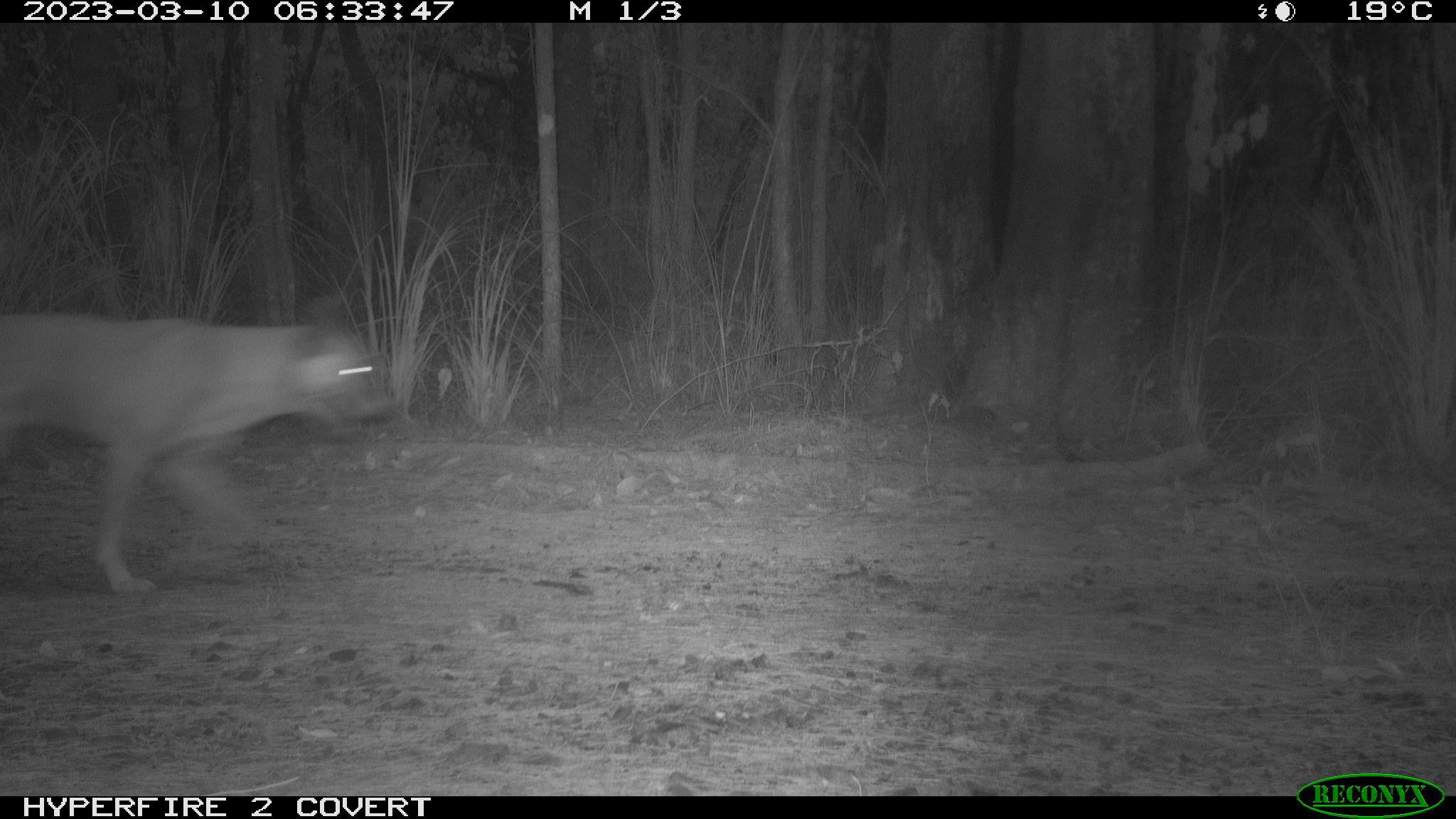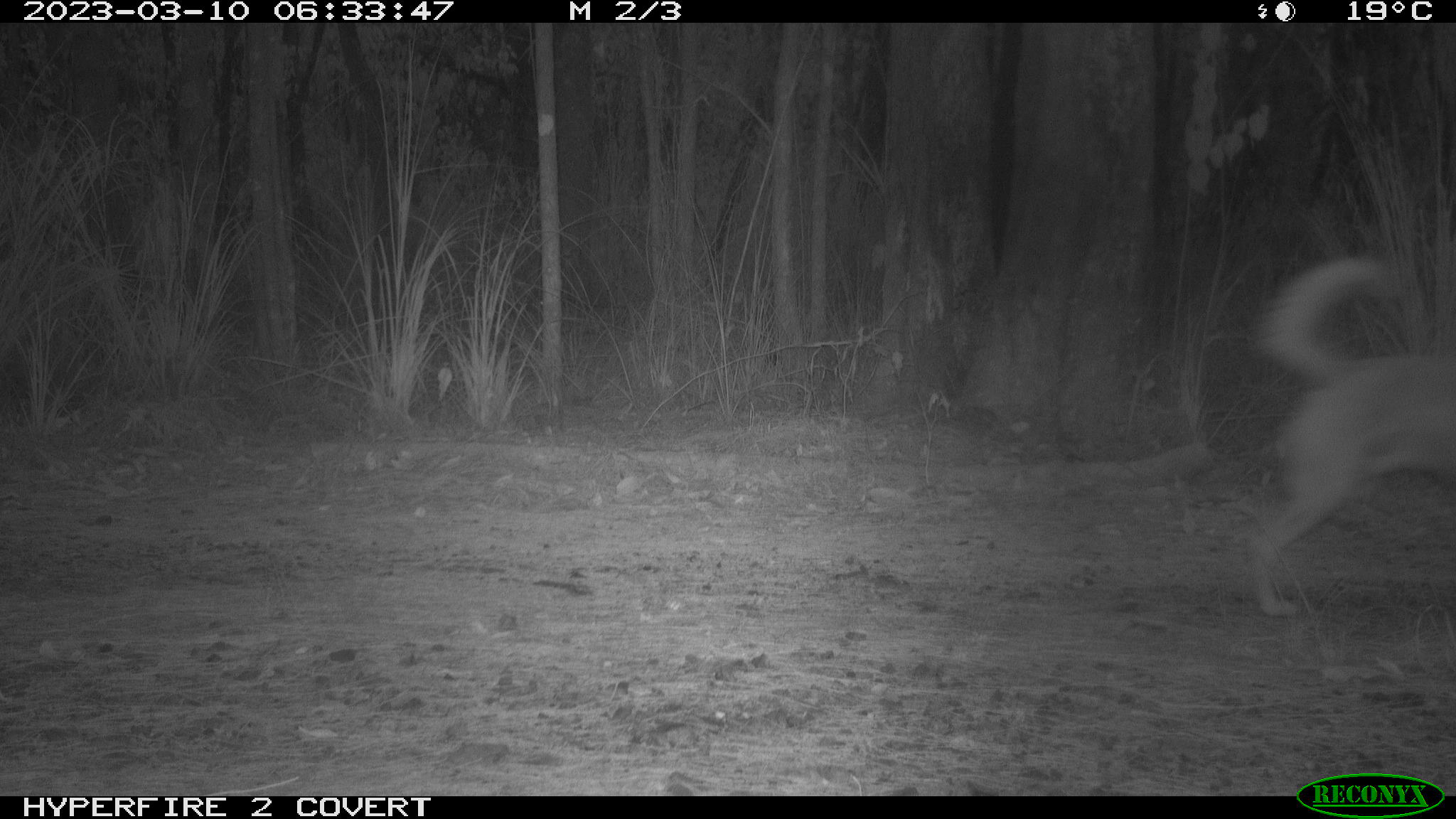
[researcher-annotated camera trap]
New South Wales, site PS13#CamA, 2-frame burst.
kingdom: Animalia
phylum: Chordata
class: Mammalia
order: Carnivora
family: Canidae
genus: Canis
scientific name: Canis familiaris dingo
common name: dingo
Dingo (Canis familiaris dingo).